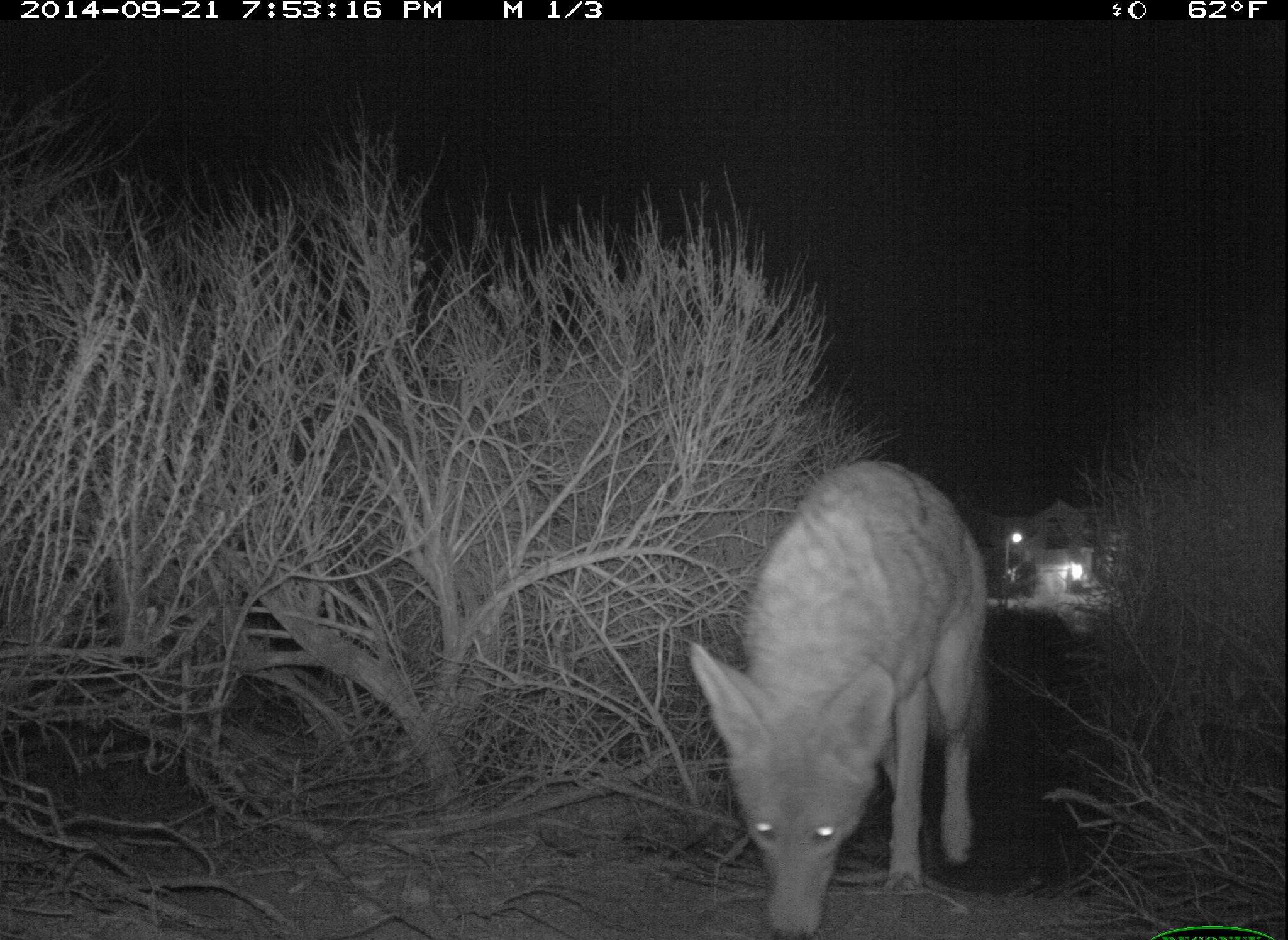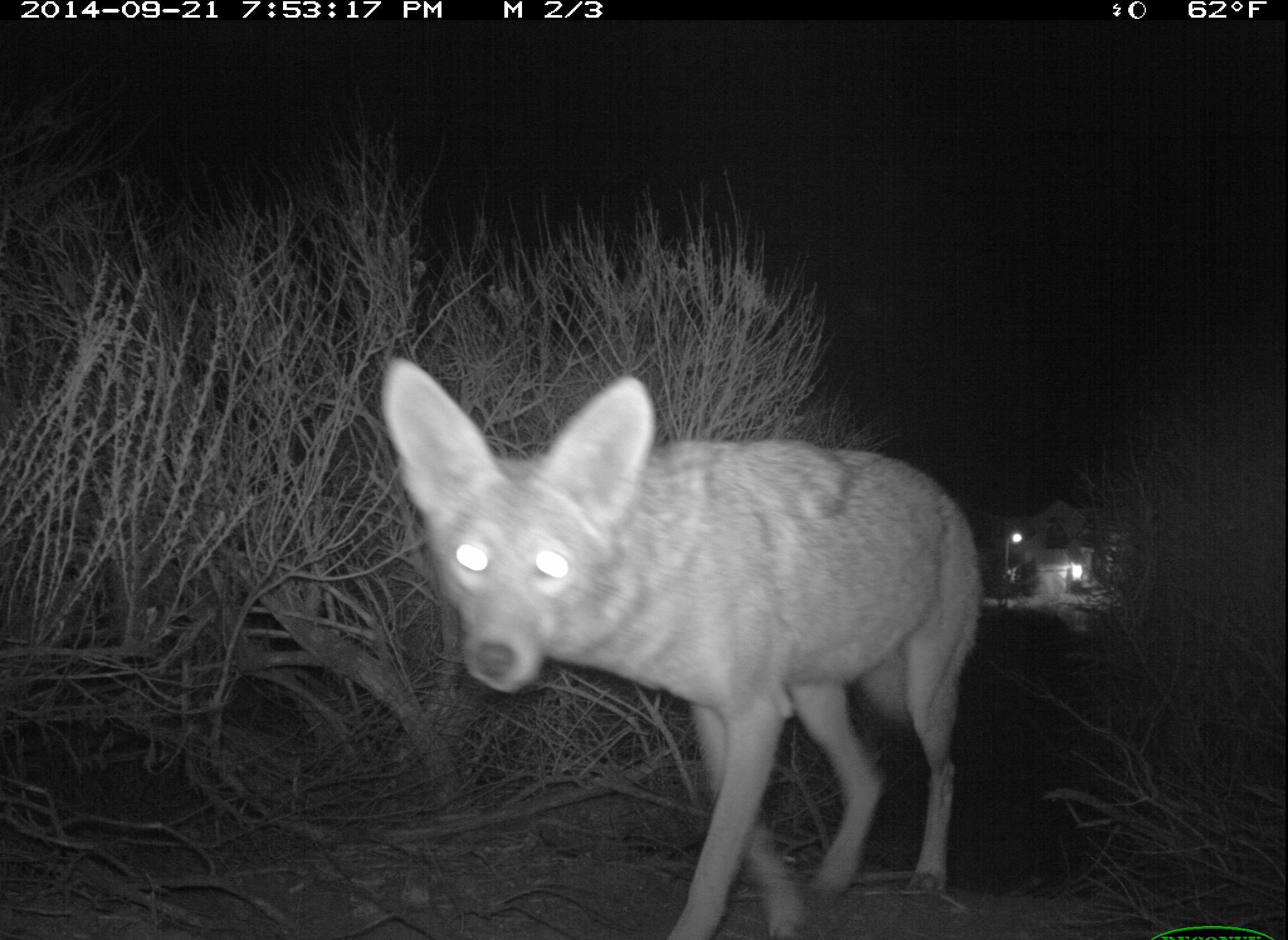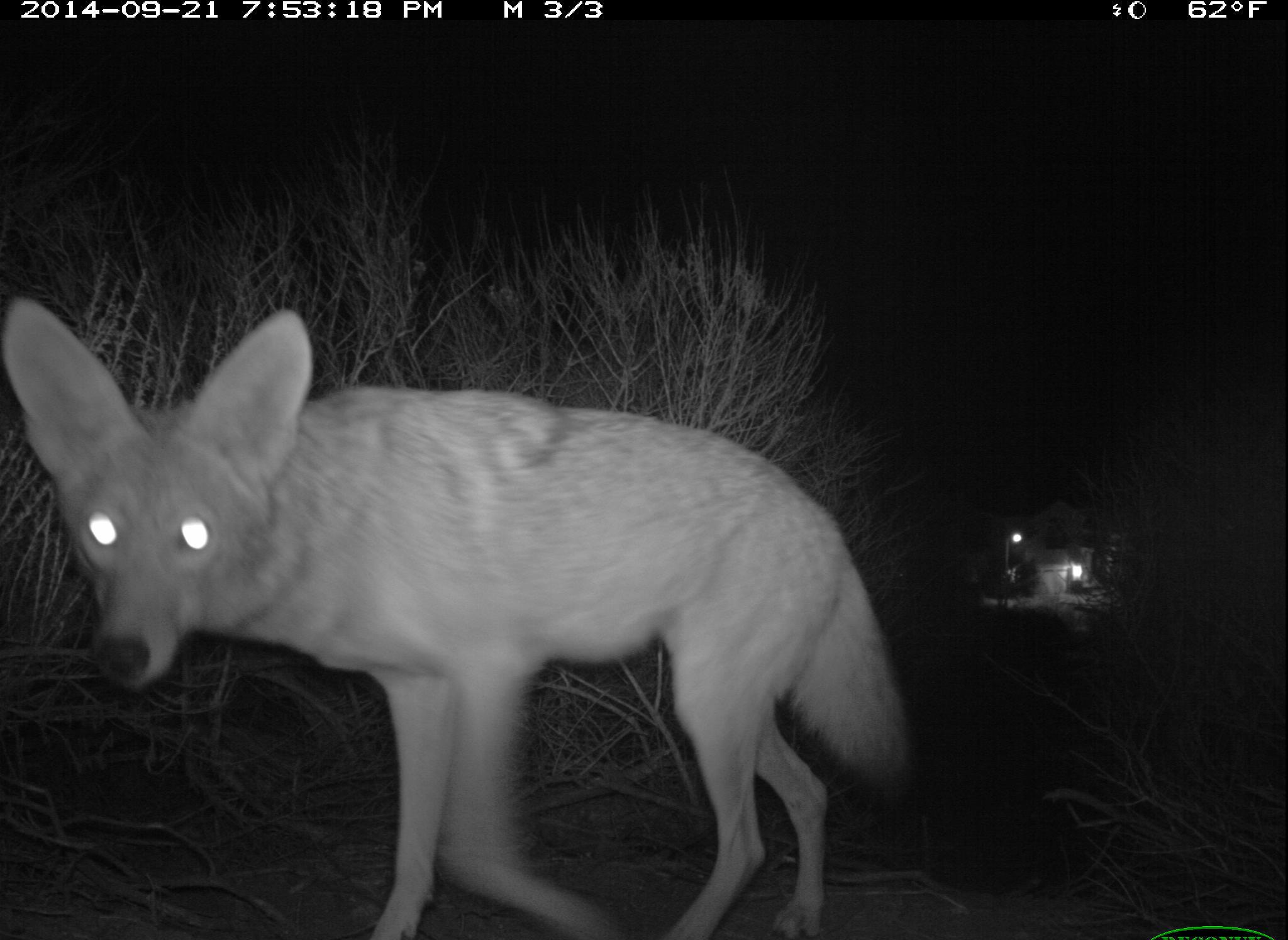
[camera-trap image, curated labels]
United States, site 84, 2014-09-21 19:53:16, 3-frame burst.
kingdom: Animalia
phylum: Chordata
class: Mammalia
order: Carnivora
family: Canidae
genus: Canis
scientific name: Canis latrans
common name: coyote